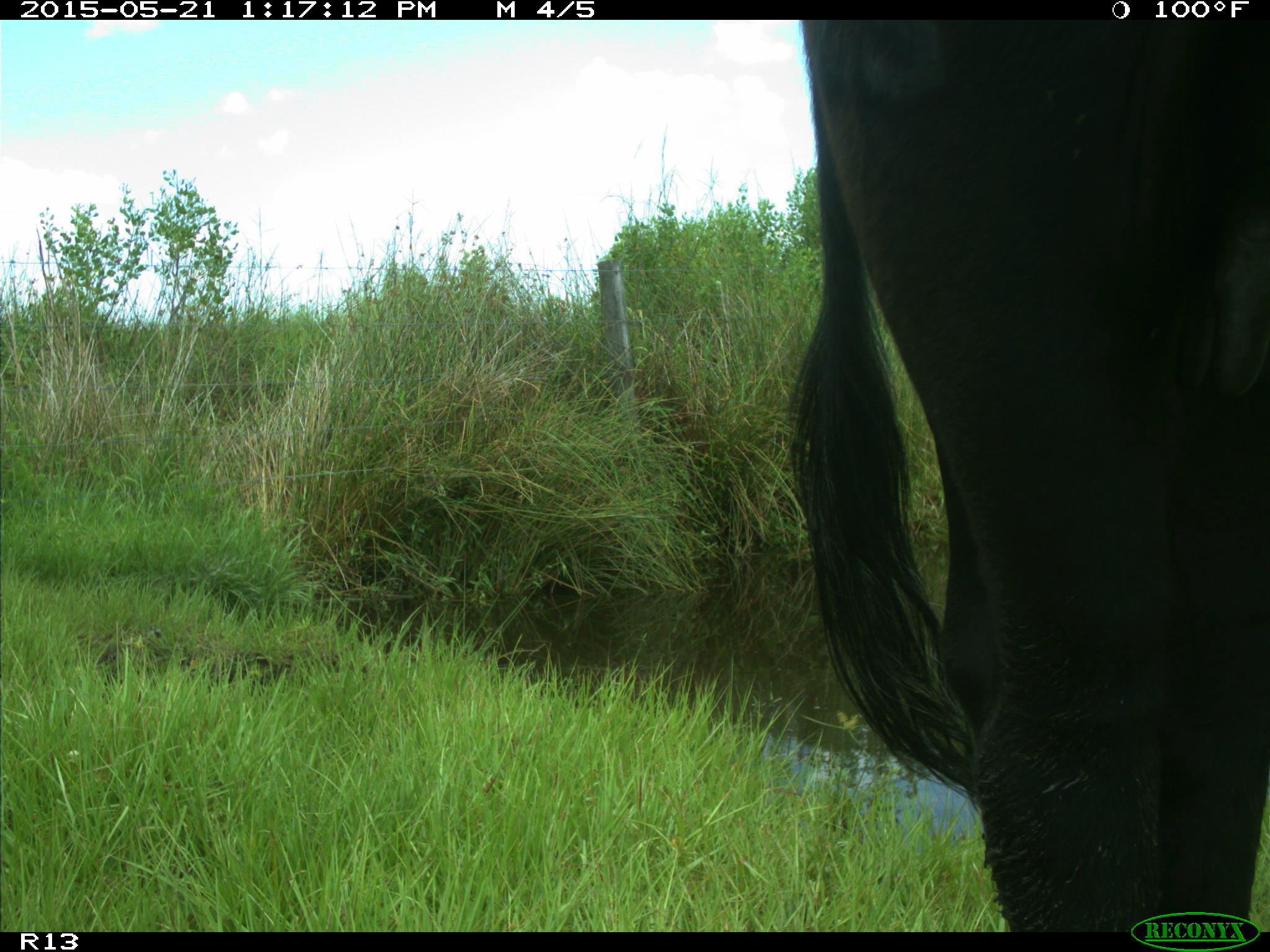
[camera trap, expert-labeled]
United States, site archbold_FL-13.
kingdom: Animalia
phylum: Chordata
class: Mammalia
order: Artiodactyla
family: Bovidae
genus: Bos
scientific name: Bos taurus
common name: domestic cow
Bos taurus (domestic cow).